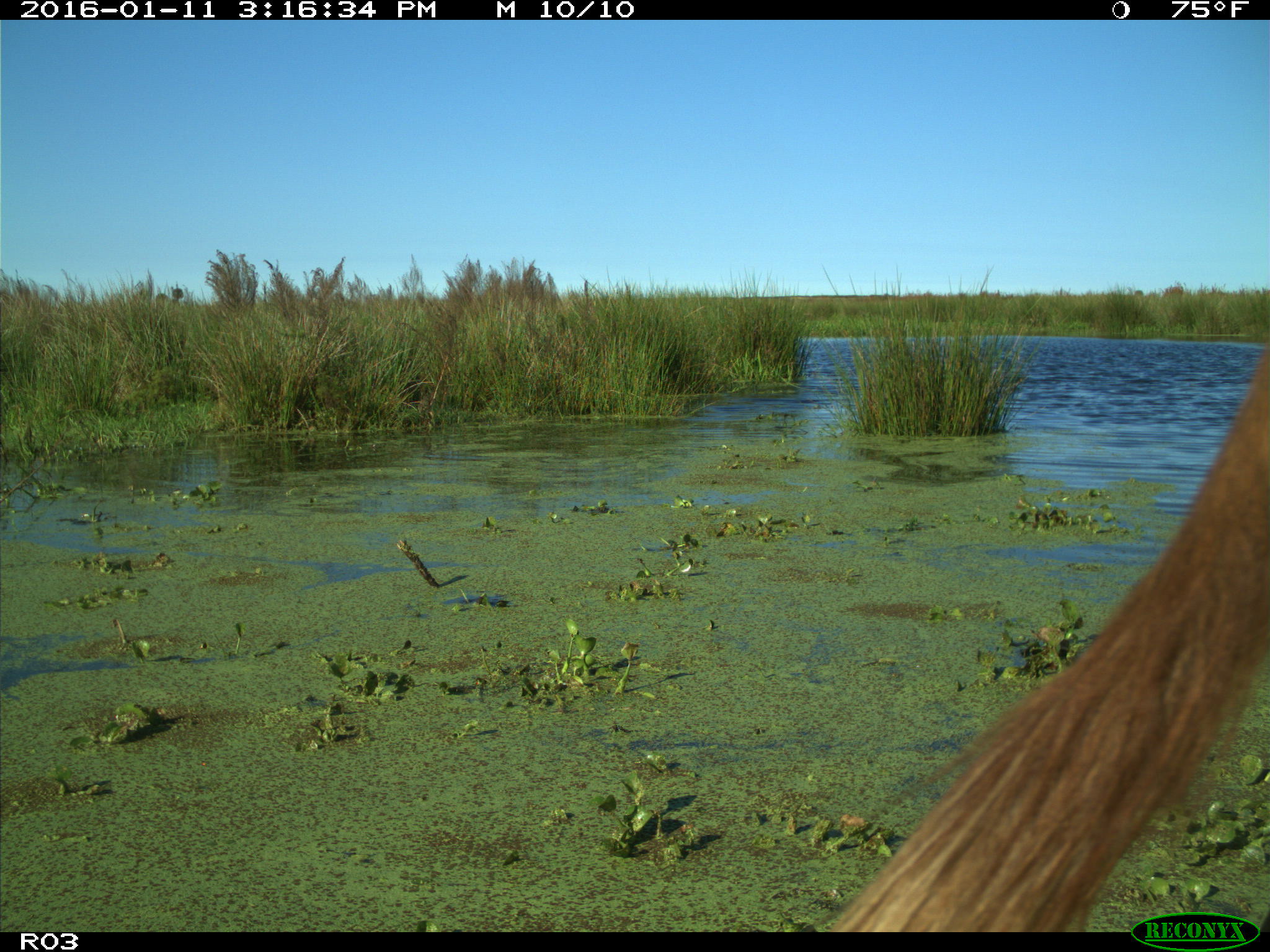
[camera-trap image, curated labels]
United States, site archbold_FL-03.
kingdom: Animalia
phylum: Chordata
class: Mammalia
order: Artiodactyla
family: Bovidae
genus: Bos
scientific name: Bos taurus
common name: domestic cow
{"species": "Bos taurus (domestic cow)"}